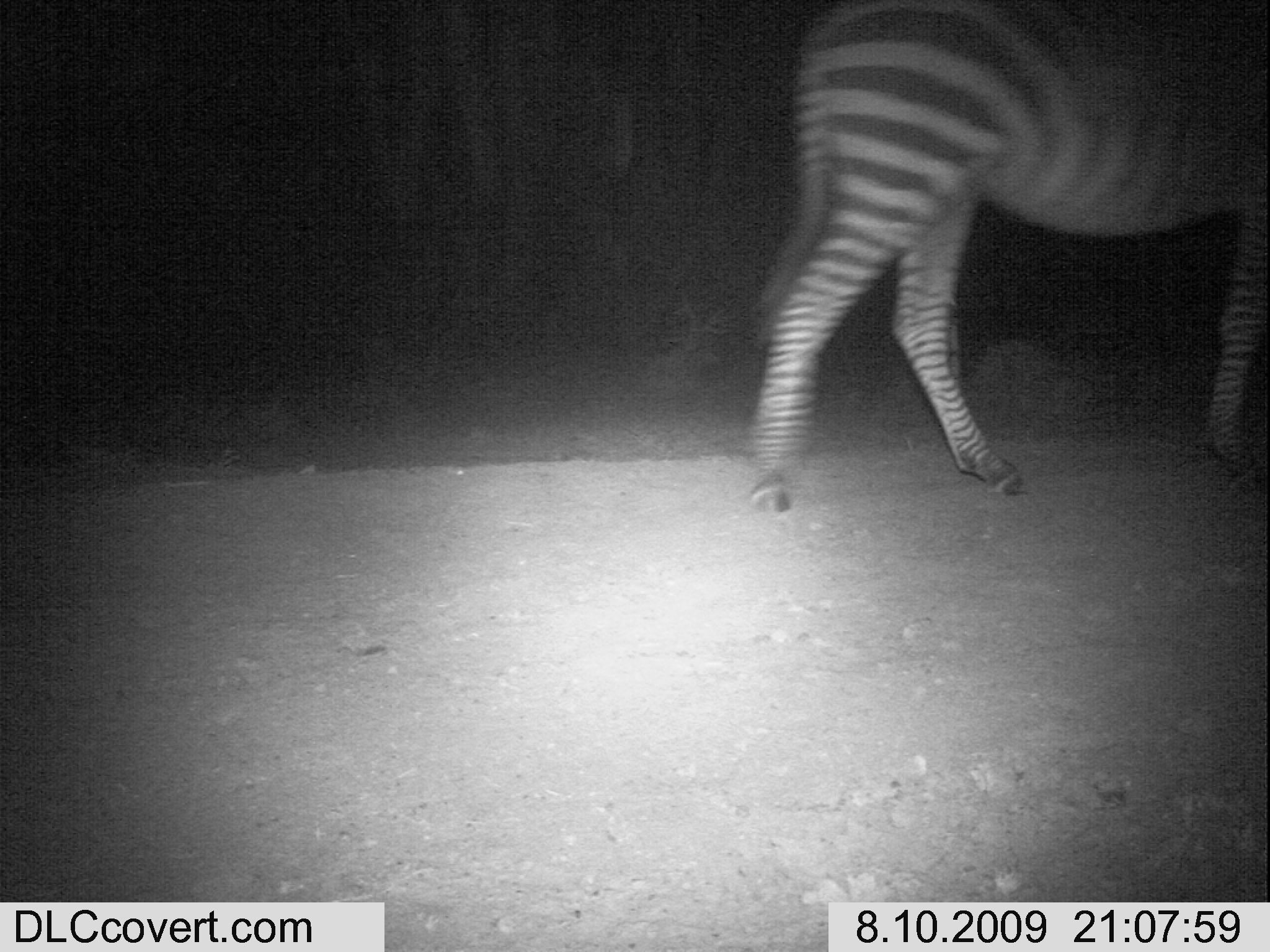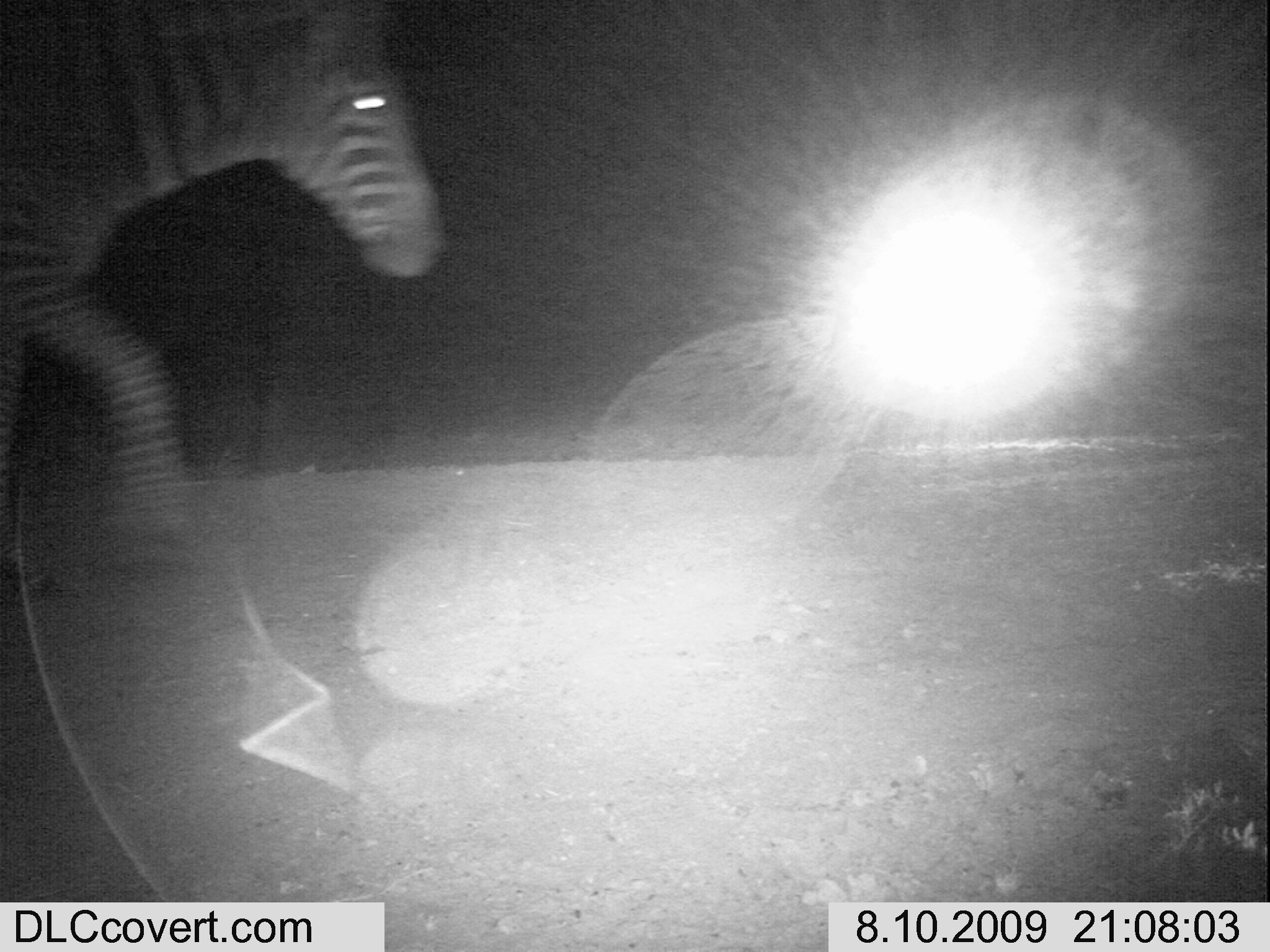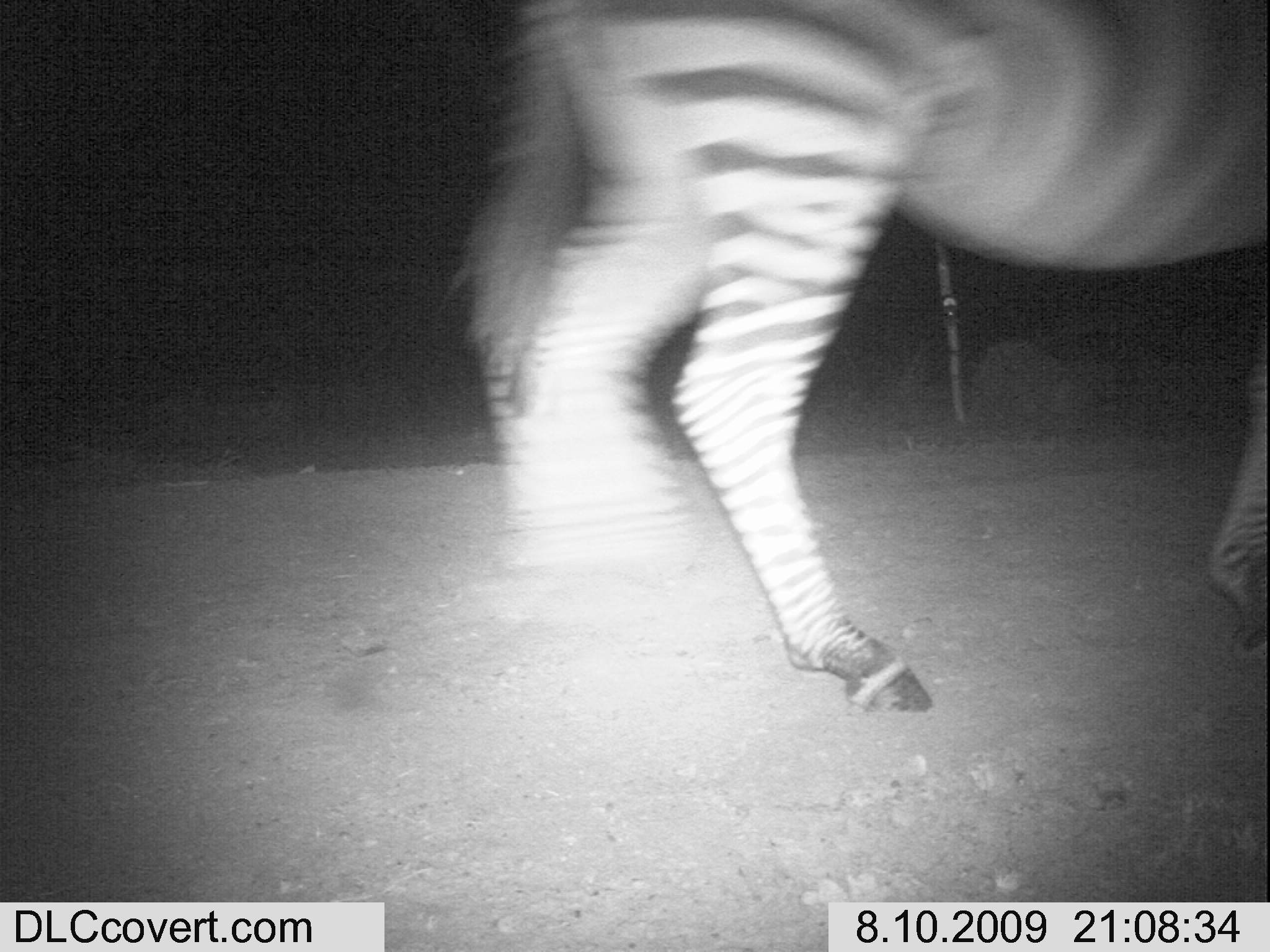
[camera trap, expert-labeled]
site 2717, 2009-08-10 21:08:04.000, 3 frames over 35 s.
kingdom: Animalia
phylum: Chordata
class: Mammalia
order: Perissodactyla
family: Equidae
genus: Equus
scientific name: Equus quagga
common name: plains zebra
Equus quagga (plains zebra), count 1.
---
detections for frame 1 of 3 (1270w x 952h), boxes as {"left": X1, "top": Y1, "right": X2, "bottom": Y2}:
equus quagga: {"left": 736, "top": 0, "right": 1270, "bottom": 514}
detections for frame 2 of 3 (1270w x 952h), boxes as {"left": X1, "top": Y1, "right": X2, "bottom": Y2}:
equus quagga: {"left": 0, "top": 0, "right": 449, "bottom": 596}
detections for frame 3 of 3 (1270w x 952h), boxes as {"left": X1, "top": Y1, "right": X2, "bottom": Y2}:
equus quagga: {"left": 431, "top": 0, "right": 1270, "bottom": 722}